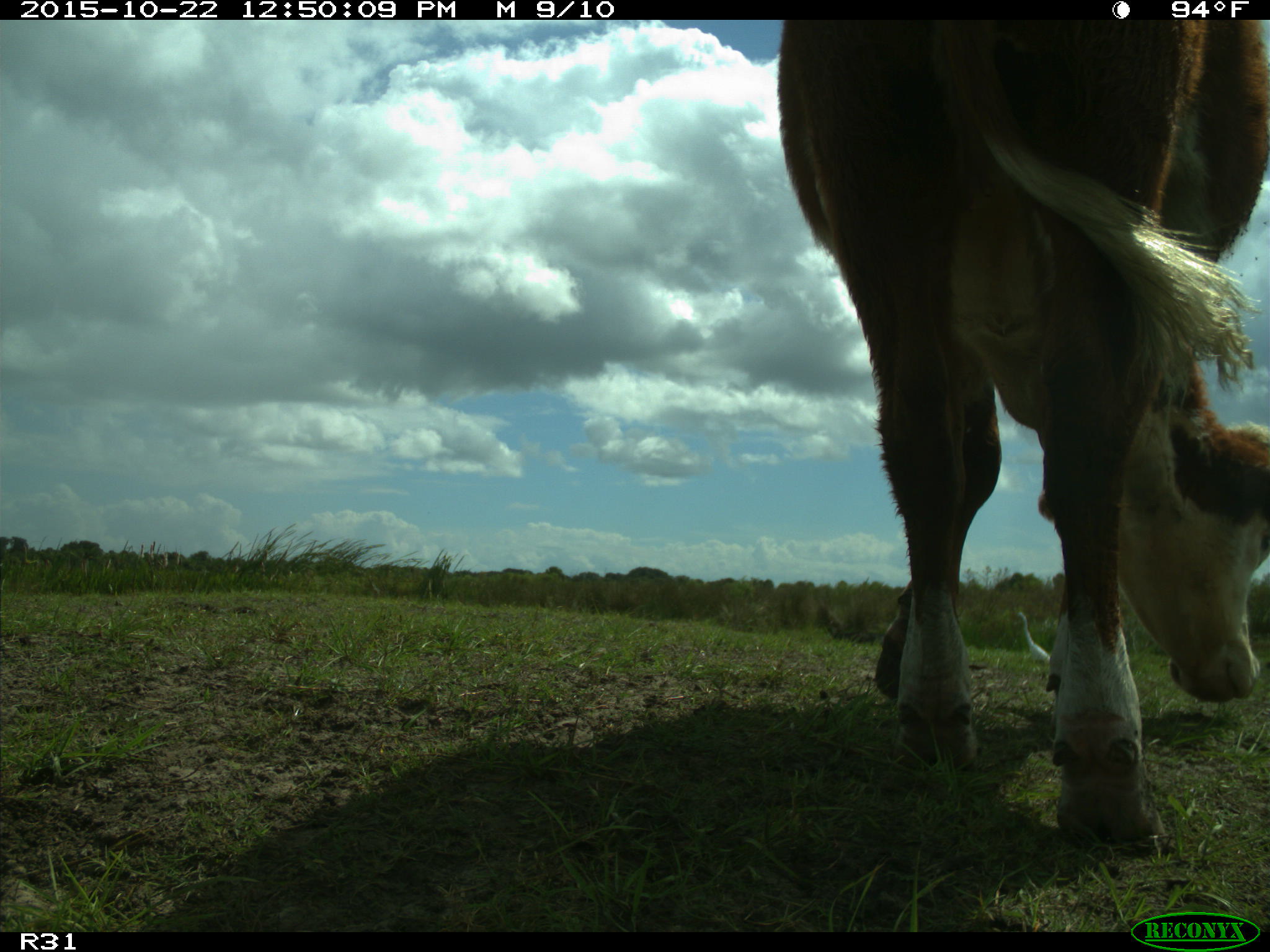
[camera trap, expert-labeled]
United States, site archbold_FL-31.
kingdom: Animalia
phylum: Chordata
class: Mammalia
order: Artiodactyla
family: Bovidae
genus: Bos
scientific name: Bos taurus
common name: domestic cow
Bos taurus (domestic cow).